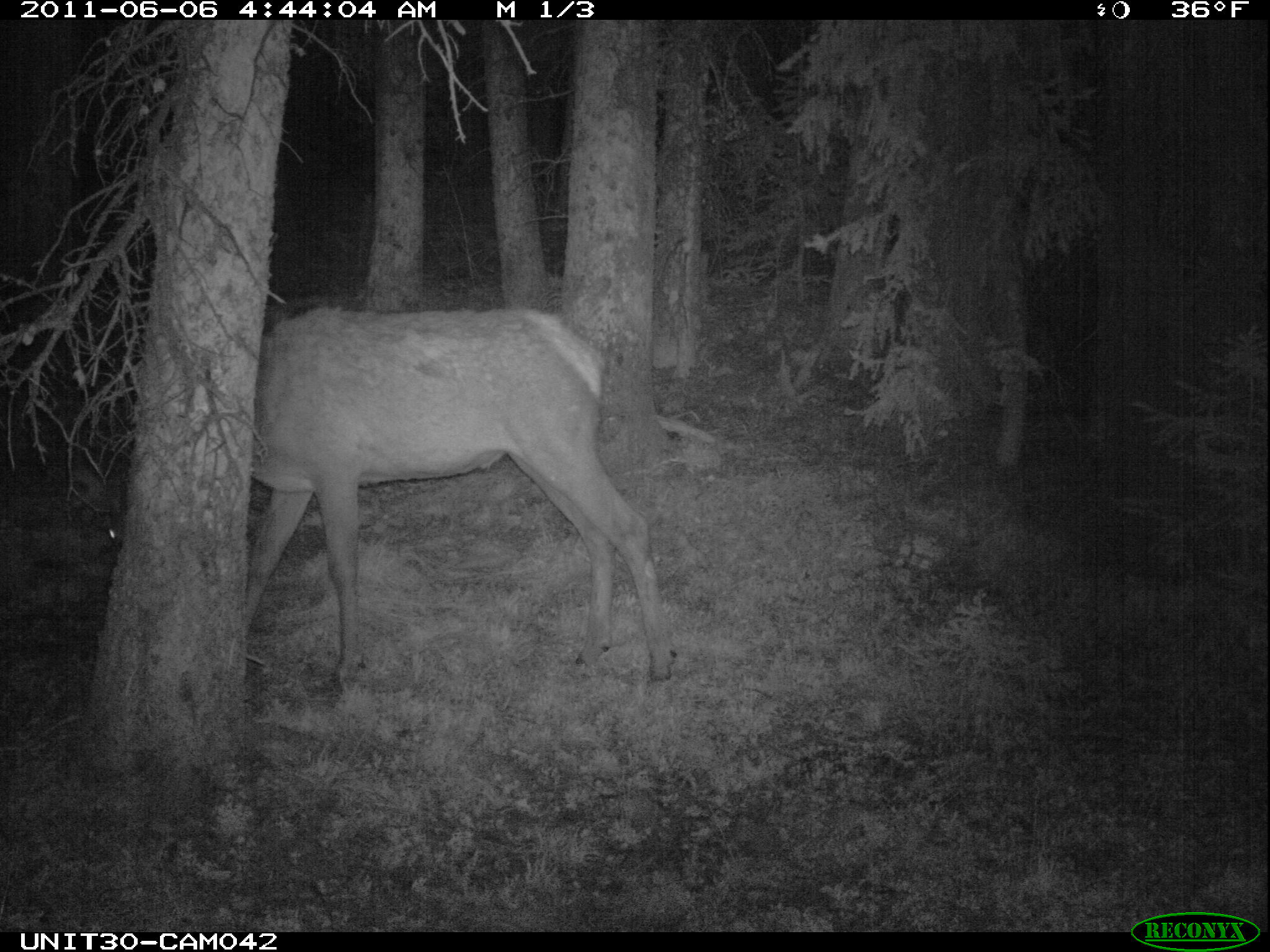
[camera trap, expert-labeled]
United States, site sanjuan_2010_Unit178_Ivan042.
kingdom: Animalia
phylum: Chordata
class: Mammalia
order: Artiodactyla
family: Cervidae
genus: Cervus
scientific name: Cervus elaphus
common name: red deer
Cervus elaphus (red deer).